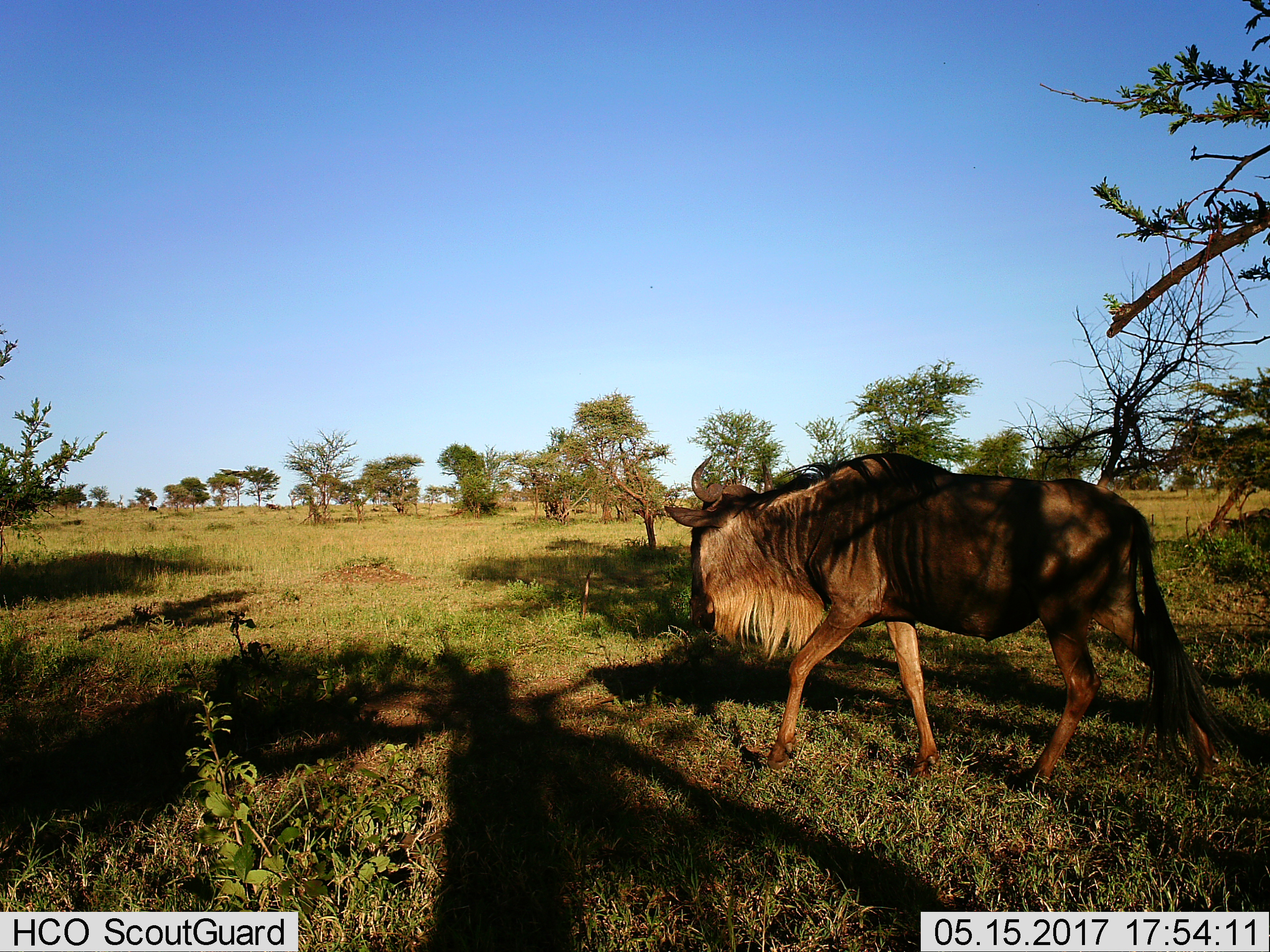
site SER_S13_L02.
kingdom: Animalia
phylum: Chordata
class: Mammalia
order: Artiodactyla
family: Bovidae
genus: Connochaetes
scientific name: Connochaetes taurinus taurinus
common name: blue wildebeest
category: wildebeestblue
Wildebeestblue (blue wildebeest) (Connochaetes taurinus taurinus), count 1. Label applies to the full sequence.